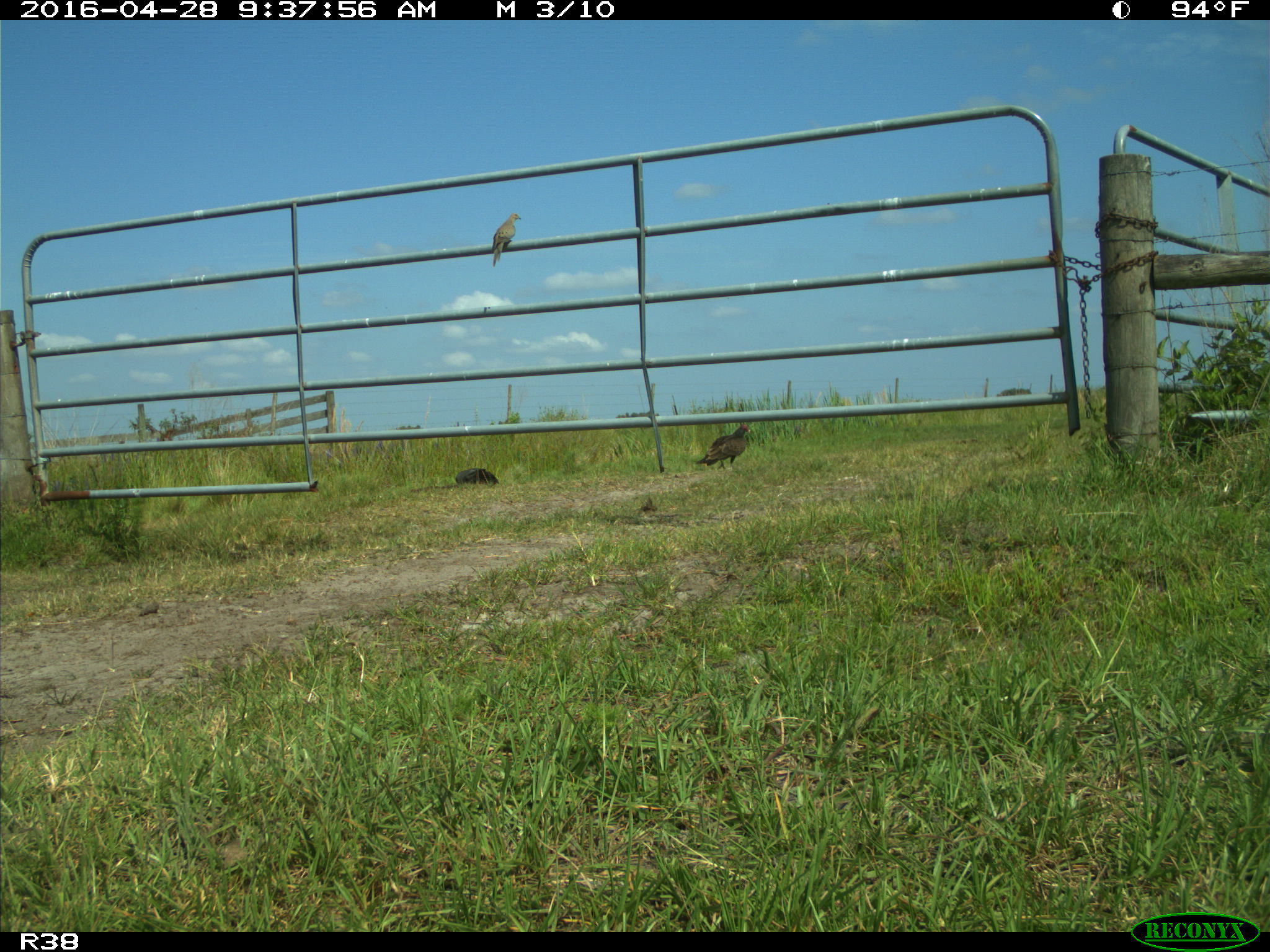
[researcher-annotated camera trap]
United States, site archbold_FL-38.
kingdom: Animalia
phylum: Chordata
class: Aves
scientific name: Aves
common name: birds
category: unidentified bird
Unidentified bird (birds) (Aves).